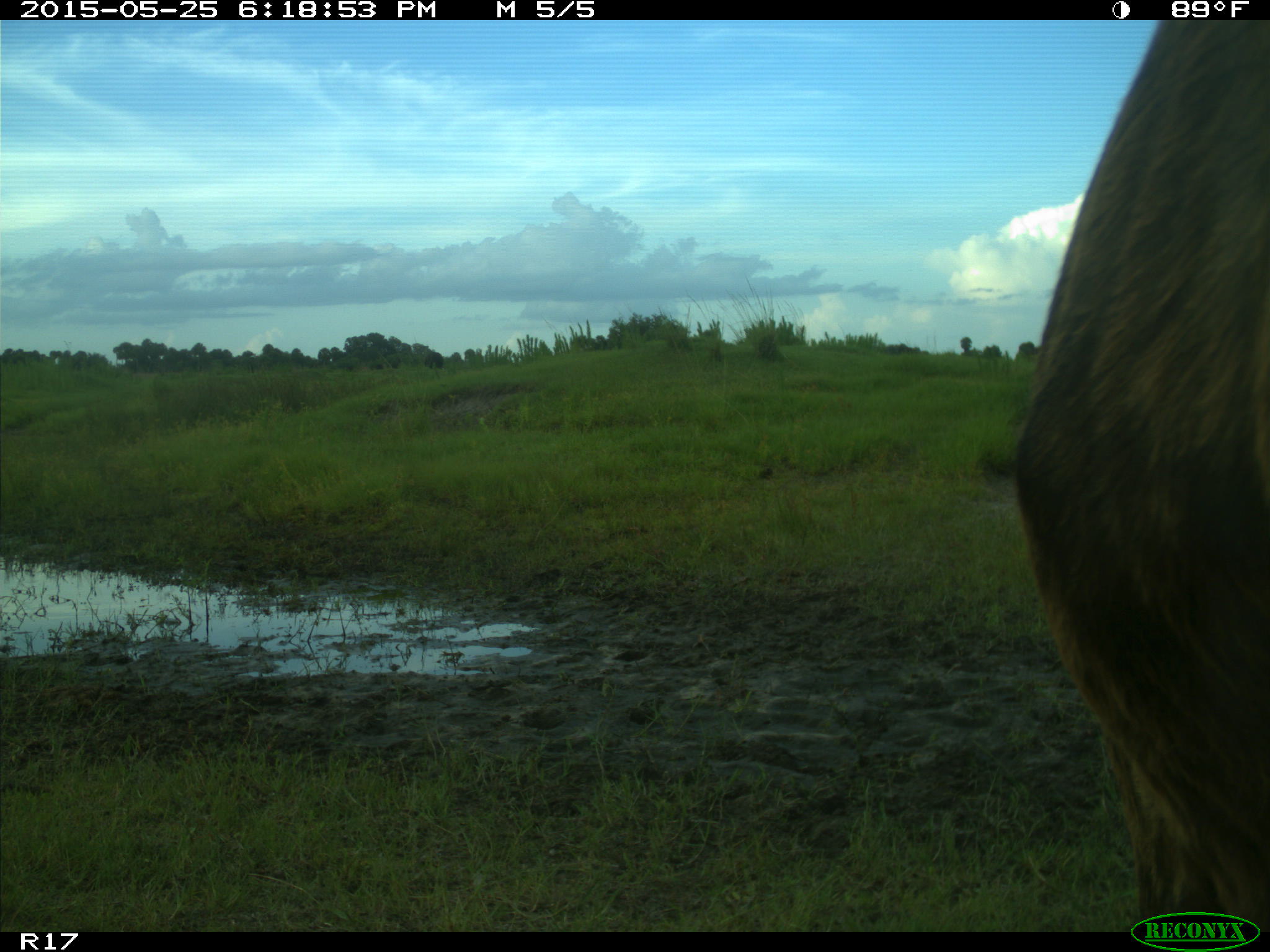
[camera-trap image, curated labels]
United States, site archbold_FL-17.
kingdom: Animalia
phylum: Chordata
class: Mammalia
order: Artiodactyla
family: Bovidae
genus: Bos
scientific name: Bos taurus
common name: domestic cow